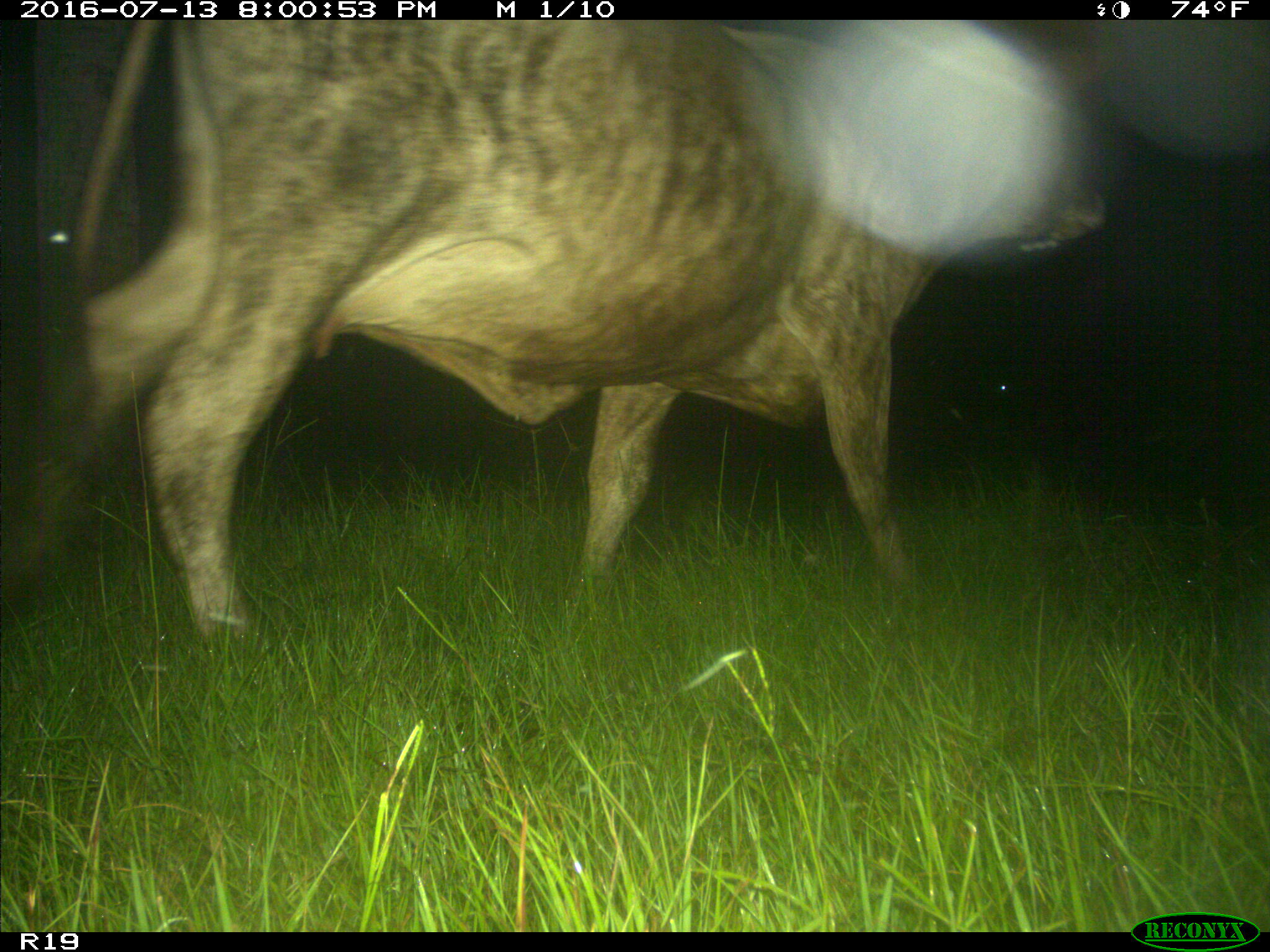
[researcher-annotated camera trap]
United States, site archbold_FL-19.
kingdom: Animalia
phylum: Chordata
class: Mammalia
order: Artiodactyla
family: Bovidae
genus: Bos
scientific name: Bos taurus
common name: domestic cow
Bos taurus (domestic cow).